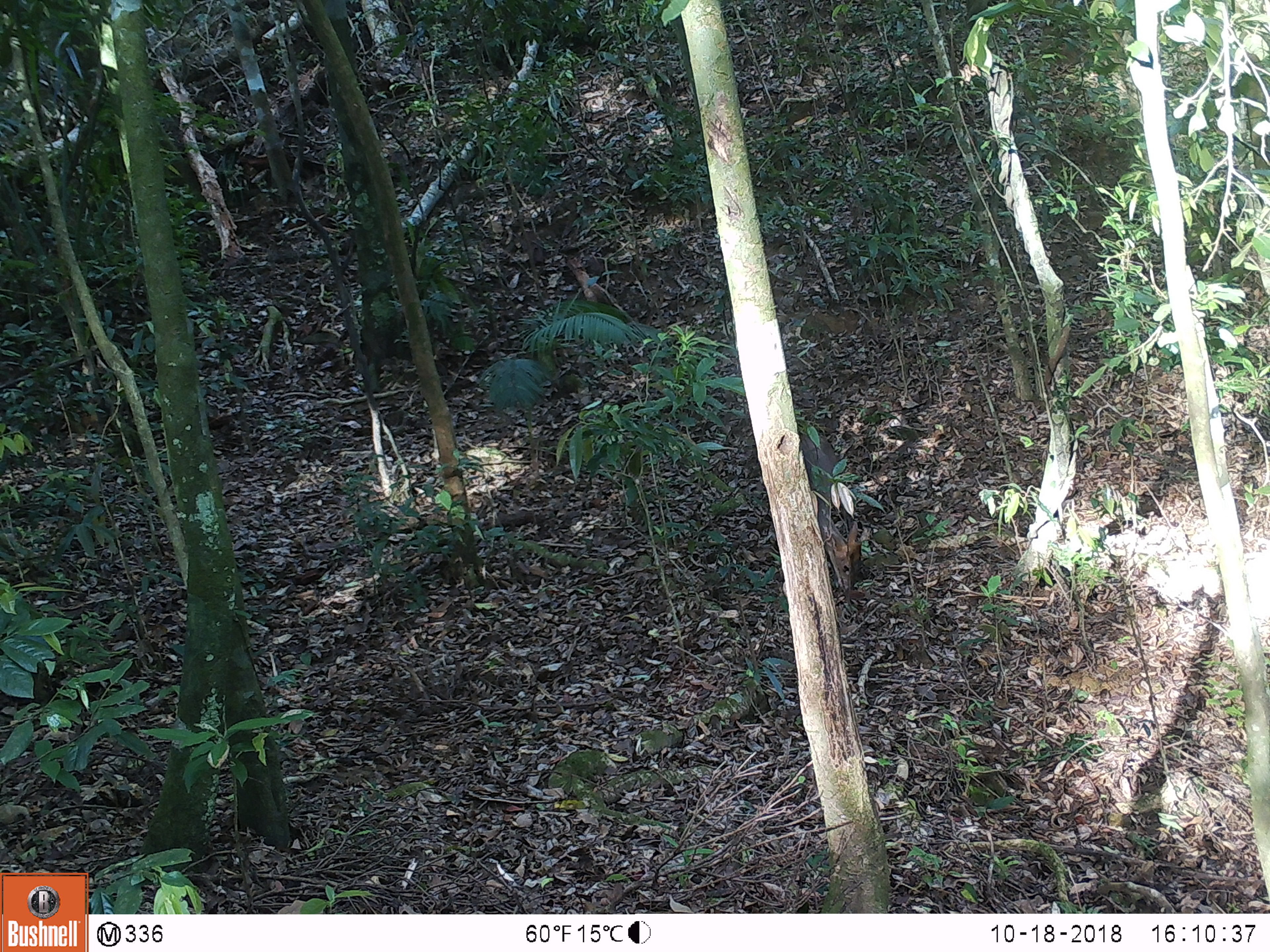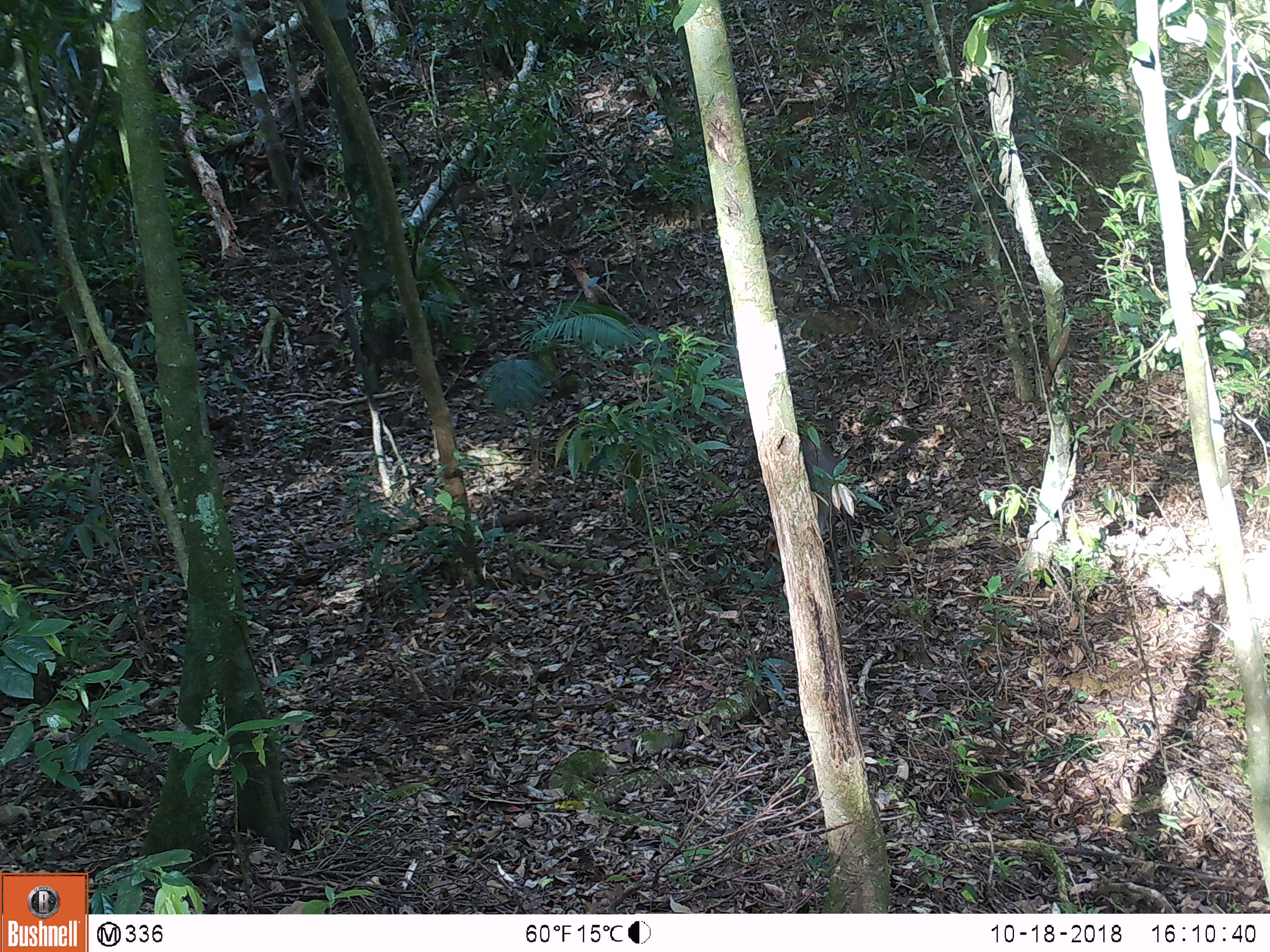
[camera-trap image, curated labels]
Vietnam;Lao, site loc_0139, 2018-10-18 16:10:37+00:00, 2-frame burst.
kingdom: Animalia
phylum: Chordata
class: Mammalia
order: Artiodactyla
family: Cervidae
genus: Muntiacus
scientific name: Muntiacus rooseveltorum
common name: roosevelt's muntjac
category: roosevelts muntjac group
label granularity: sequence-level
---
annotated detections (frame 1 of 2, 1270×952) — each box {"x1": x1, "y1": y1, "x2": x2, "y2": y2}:
roosevelts muntjac group: {"x1": 797, "y1": 434, "x2": 862, "y2": 592}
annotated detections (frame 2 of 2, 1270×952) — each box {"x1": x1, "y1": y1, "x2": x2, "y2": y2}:
roosevelts muntjac group: {"x1": 763, "y1": 437, "x2": 855, "y2": 590}